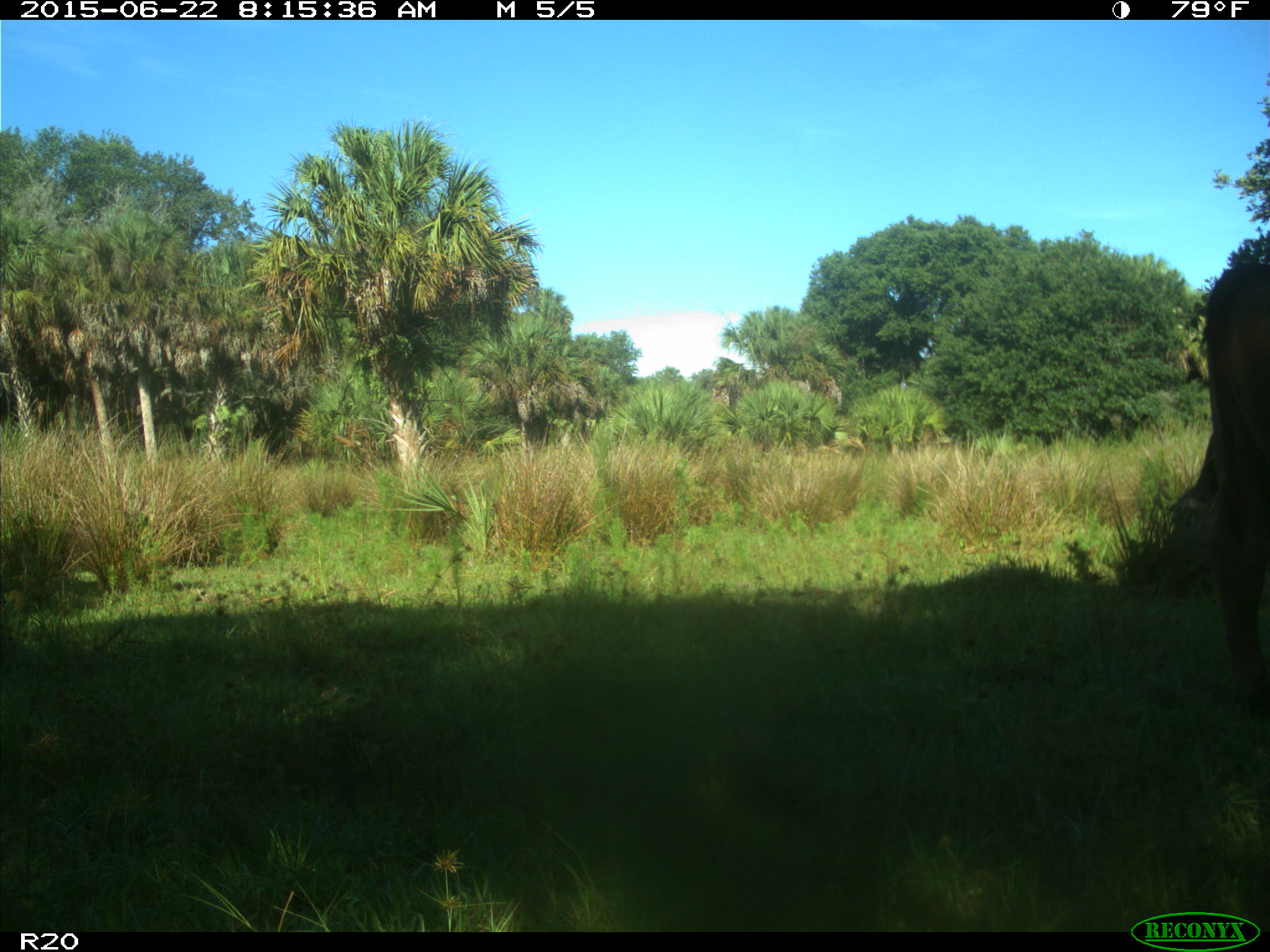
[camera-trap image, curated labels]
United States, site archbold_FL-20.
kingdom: Animalia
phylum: Chordata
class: Mammalia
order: Artiodactyla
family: Bovidae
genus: Bos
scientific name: Bos taurus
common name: domestic cow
Bos taurus (domestic cow).